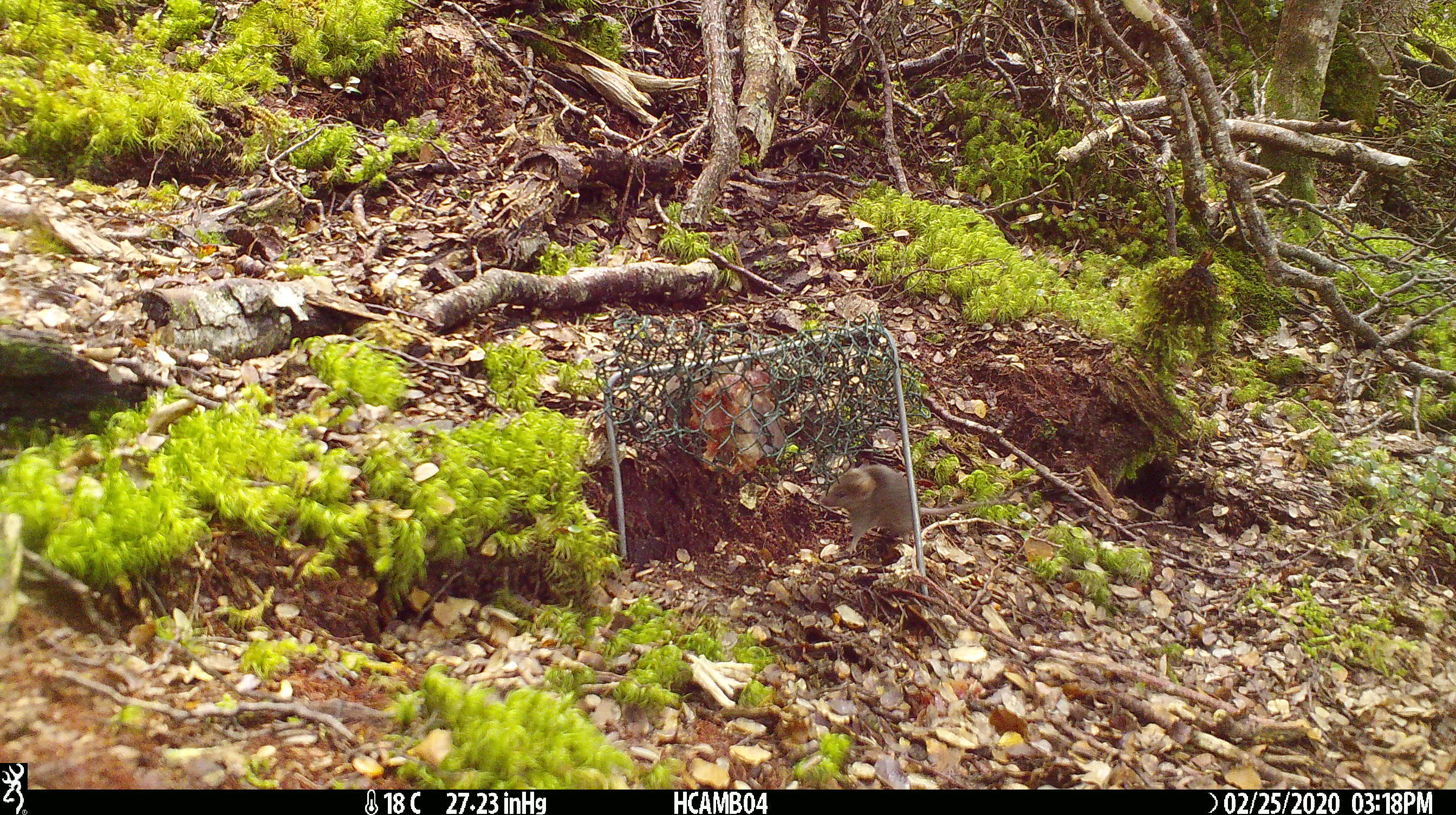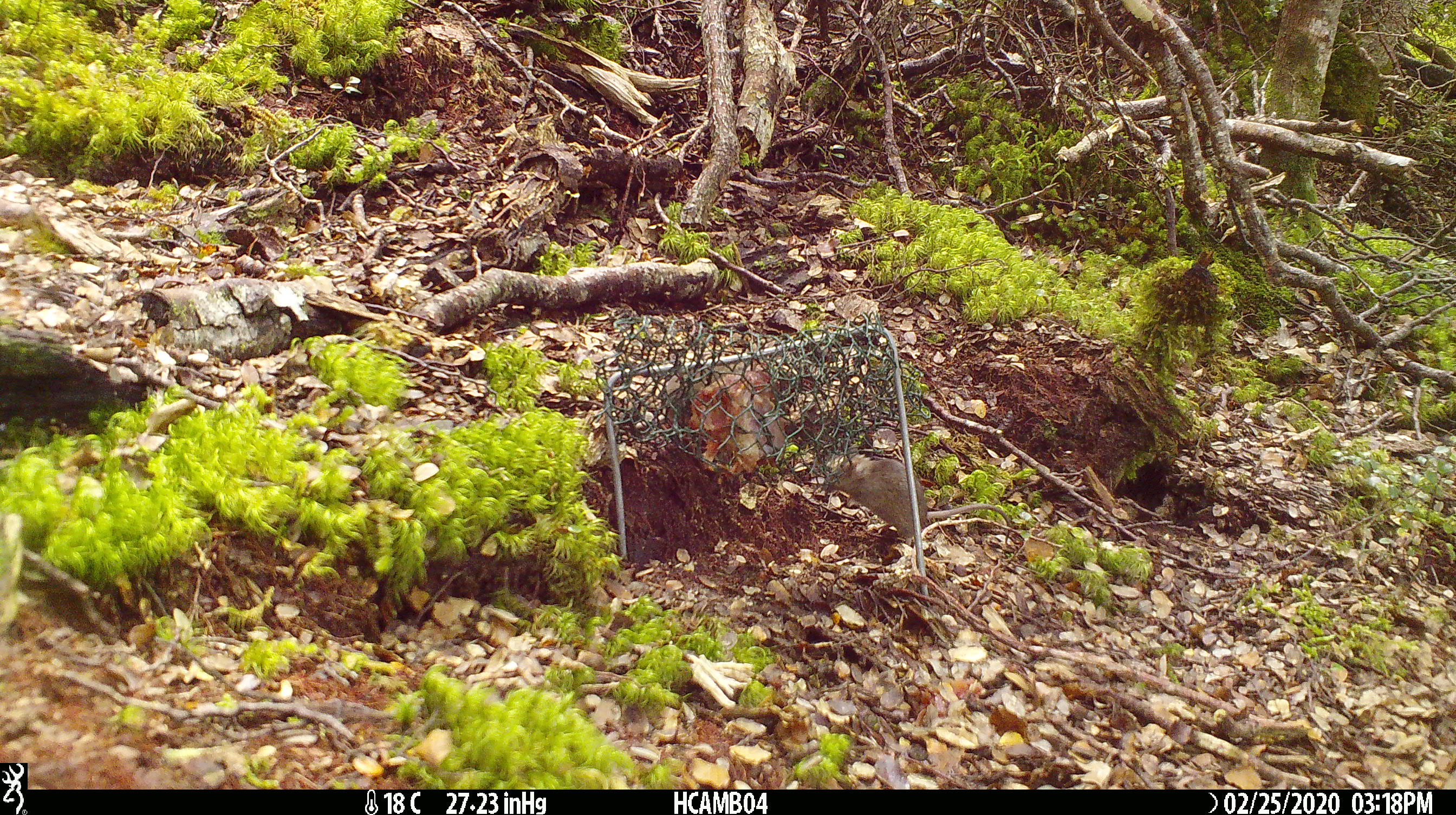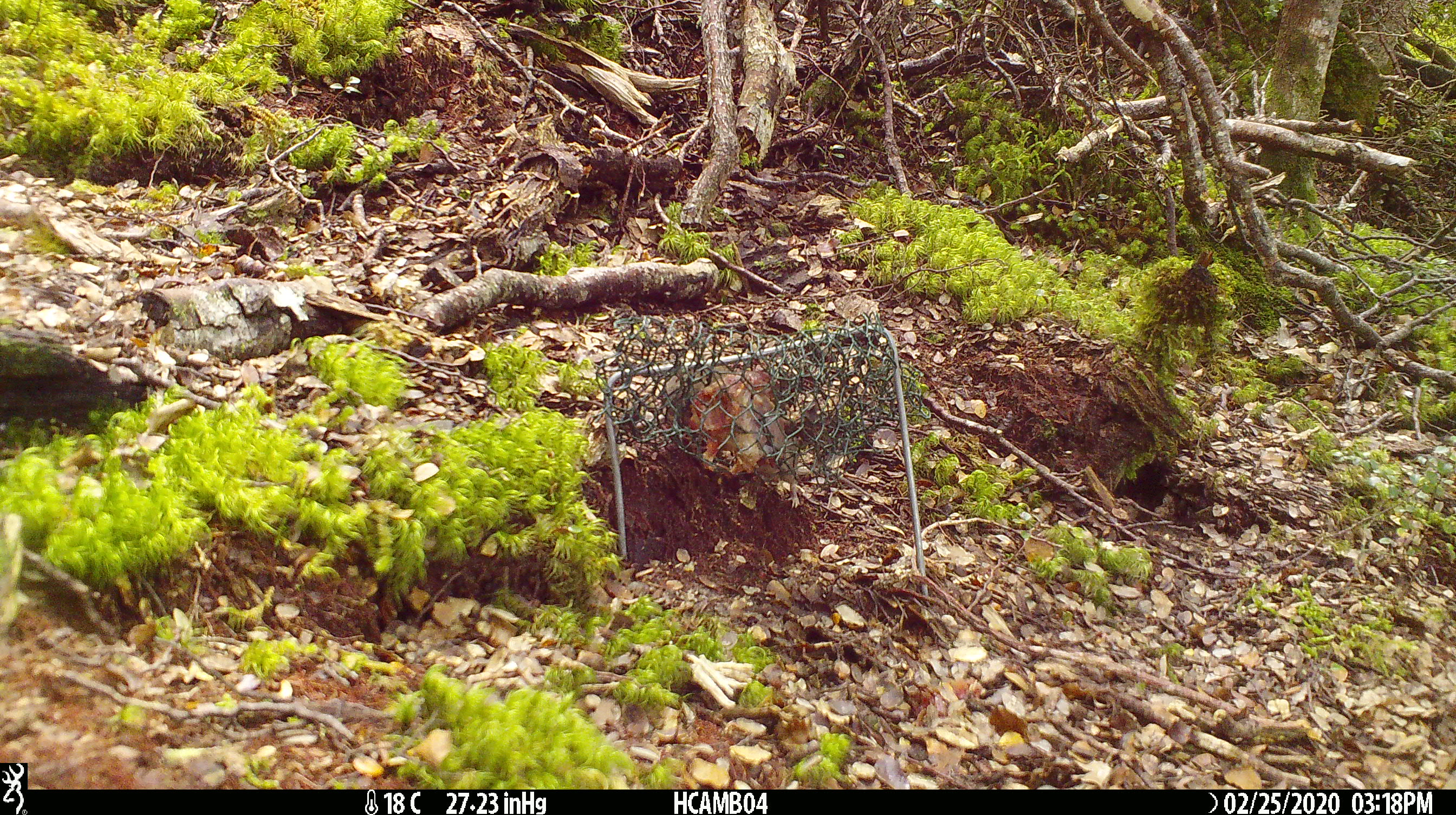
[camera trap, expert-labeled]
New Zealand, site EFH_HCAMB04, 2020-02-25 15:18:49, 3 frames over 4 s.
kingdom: Animalia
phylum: Chordata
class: Mammalia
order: Rodentia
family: Muridae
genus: Mus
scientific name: Mus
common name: mouse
Mouse (Mus).